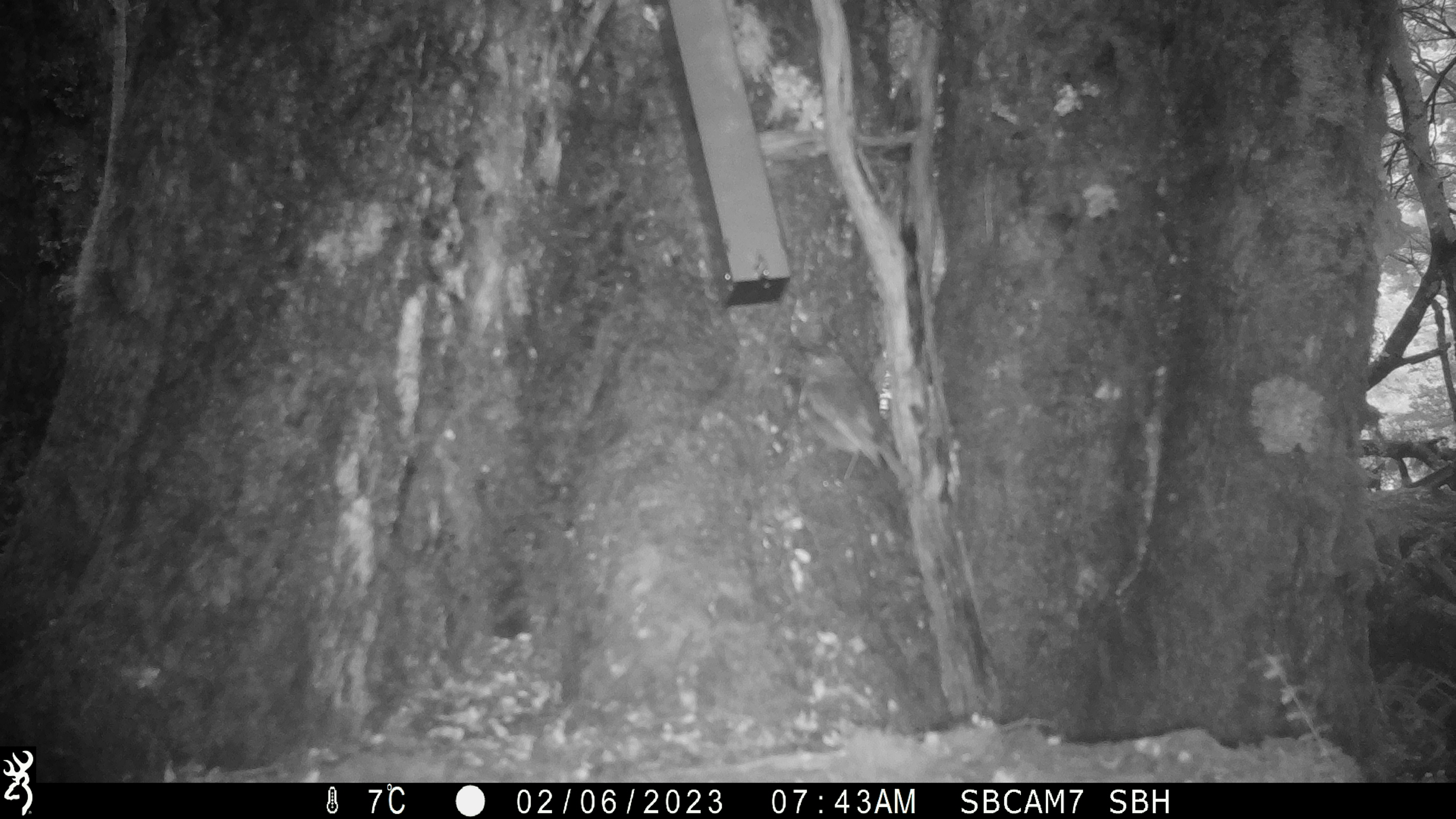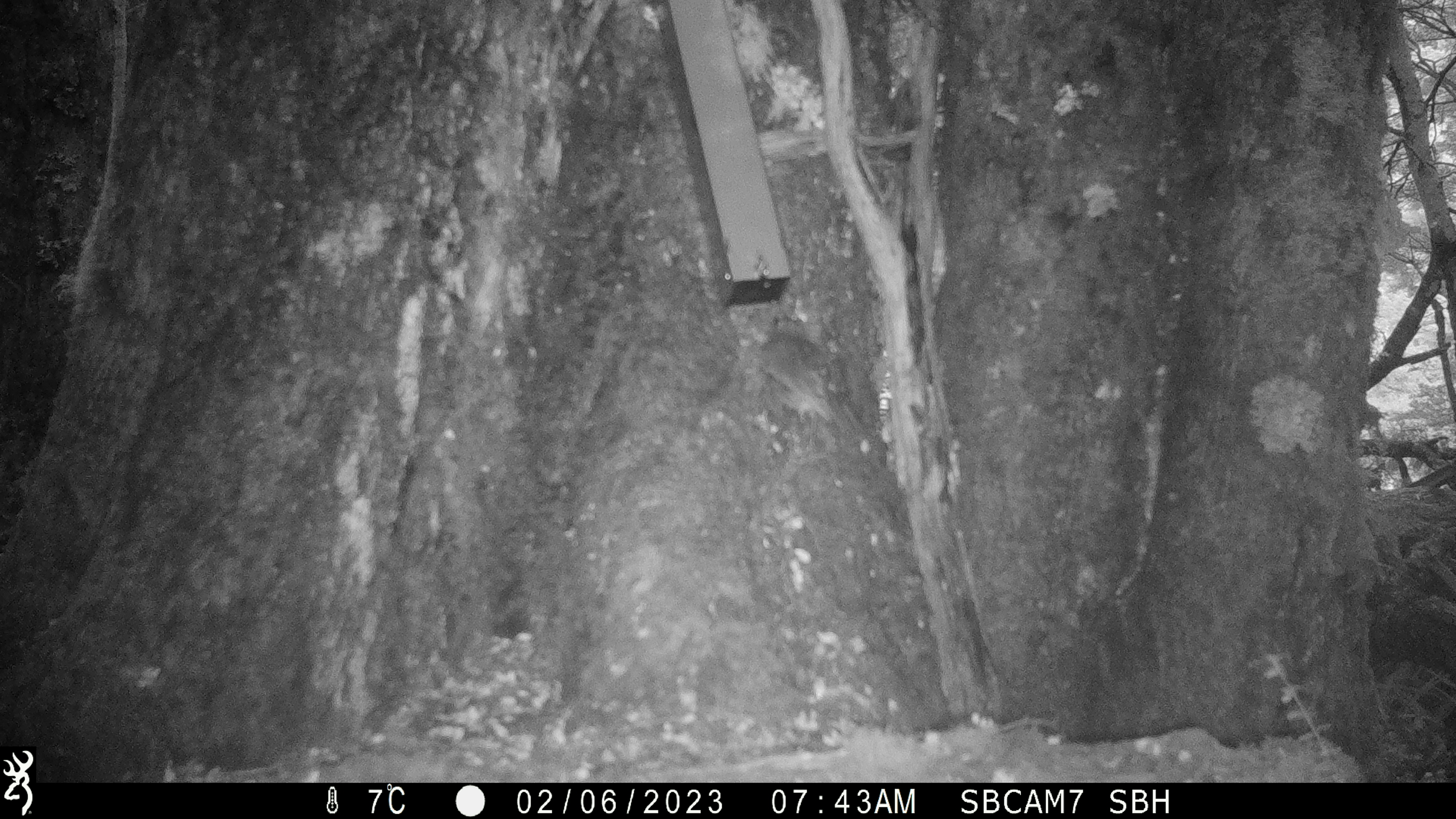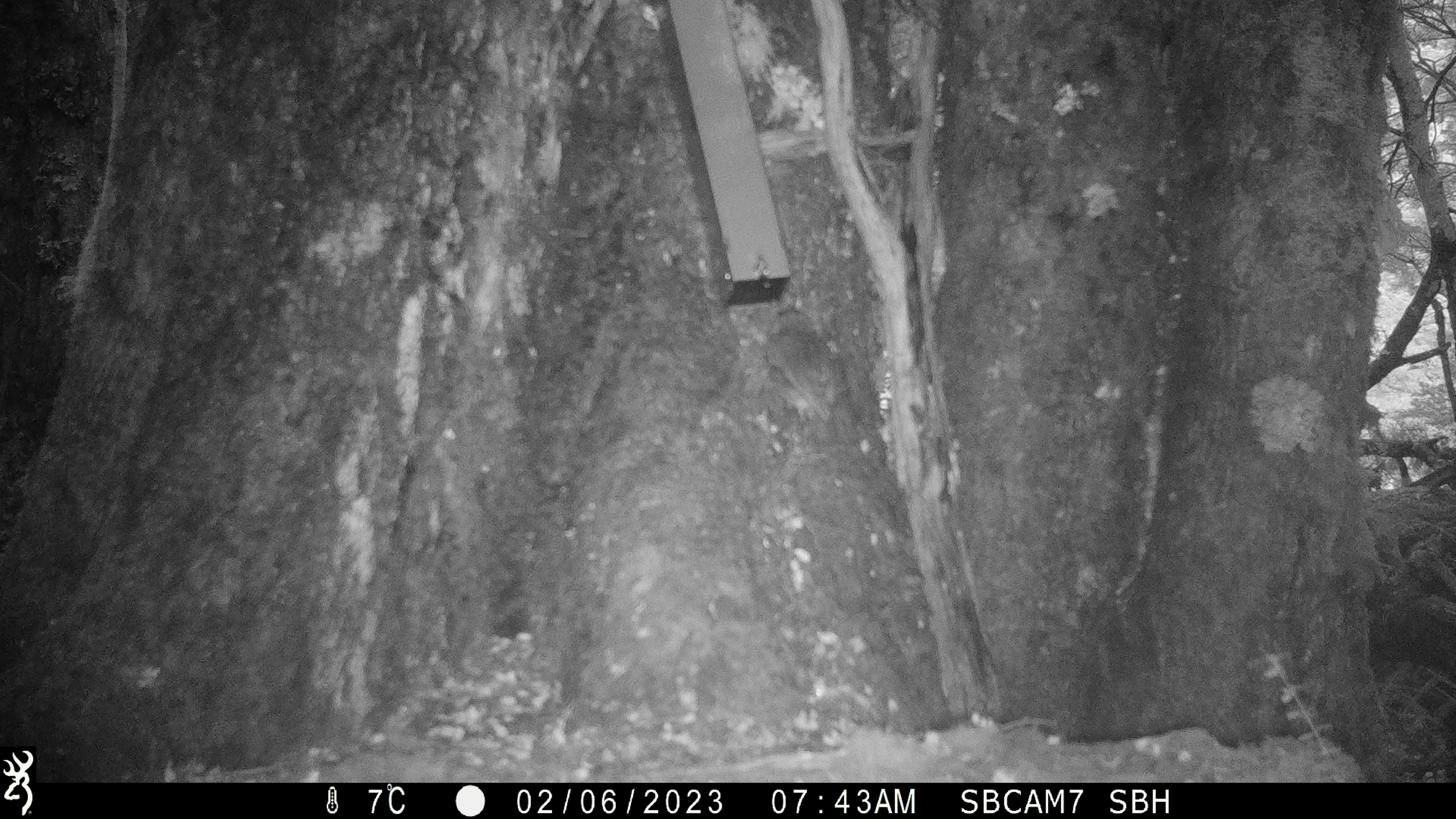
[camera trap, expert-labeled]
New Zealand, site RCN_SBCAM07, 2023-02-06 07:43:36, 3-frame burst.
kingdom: Animalia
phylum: Chordata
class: Aves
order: Passeriformes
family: Petroicidae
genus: Petroica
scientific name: Petroica australis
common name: new zealand robin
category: robin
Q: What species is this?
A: Robin (new zealand robin) (Petroica australis).